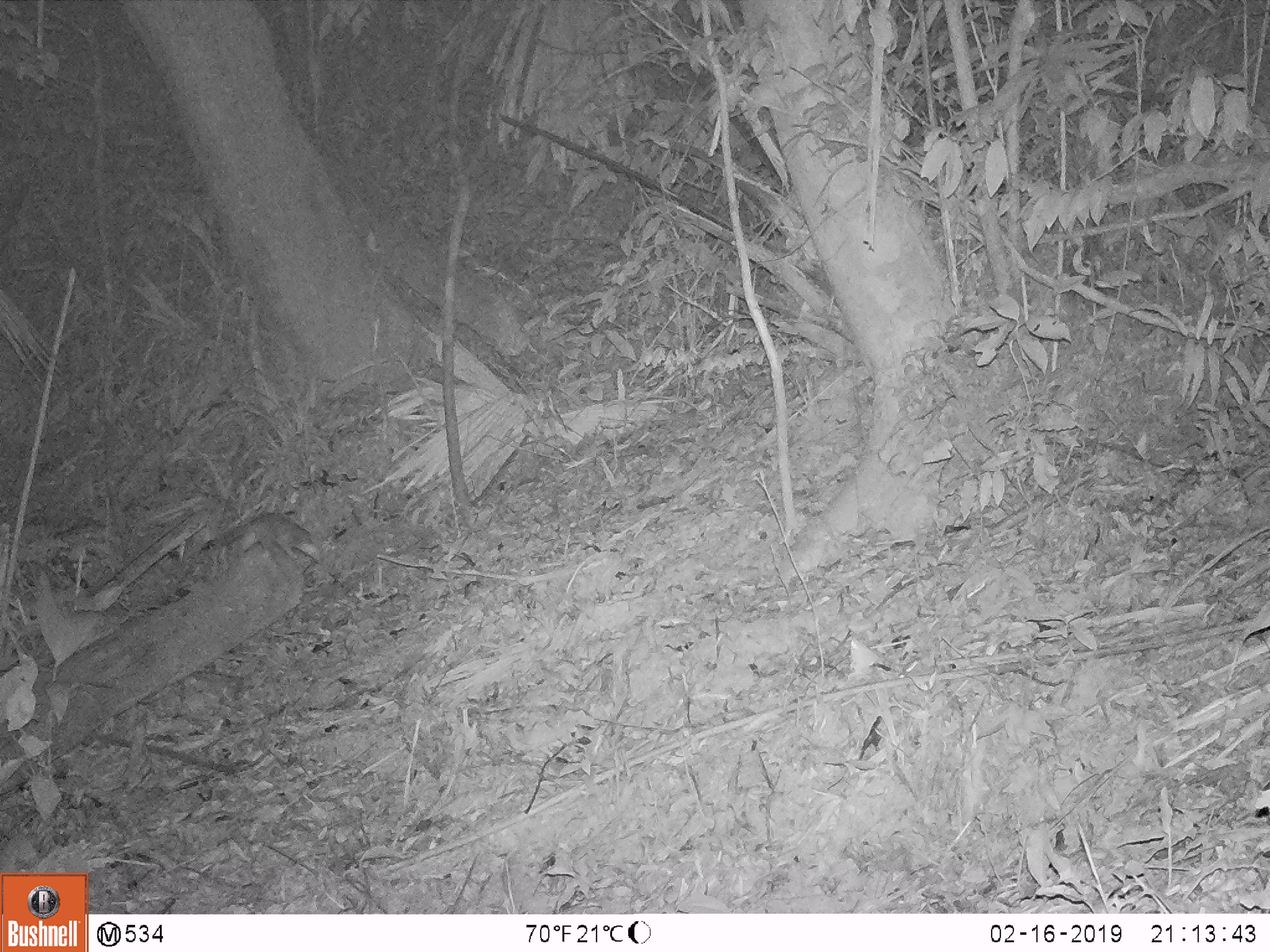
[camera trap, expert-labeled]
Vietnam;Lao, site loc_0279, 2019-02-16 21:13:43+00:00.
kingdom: Animalia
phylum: Chordata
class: Mammalia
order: Carnivora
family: Mustelidae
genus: Melogale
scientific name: Melogale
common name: ferret badger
Ferret badger (Melogale). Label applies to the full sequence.